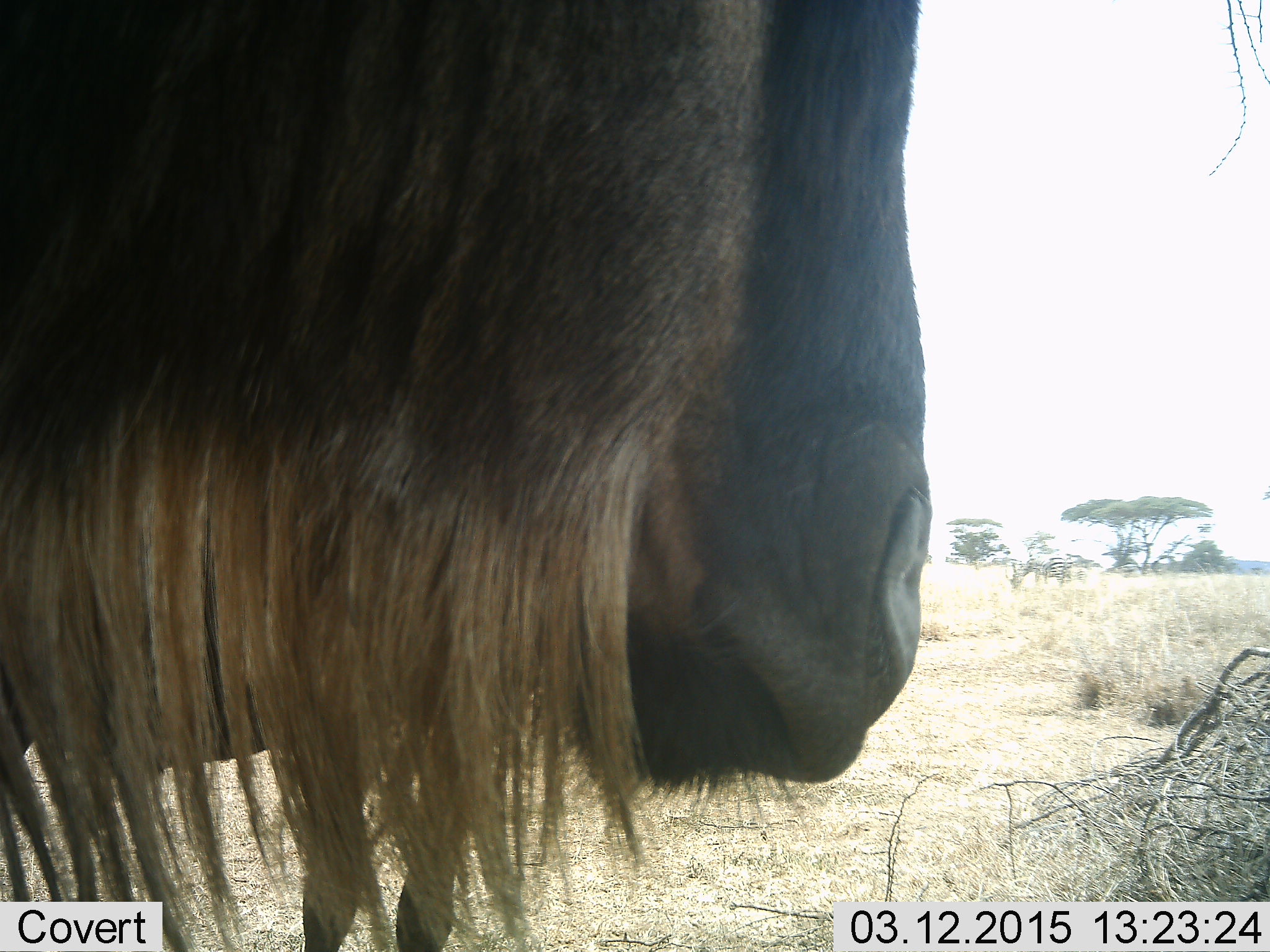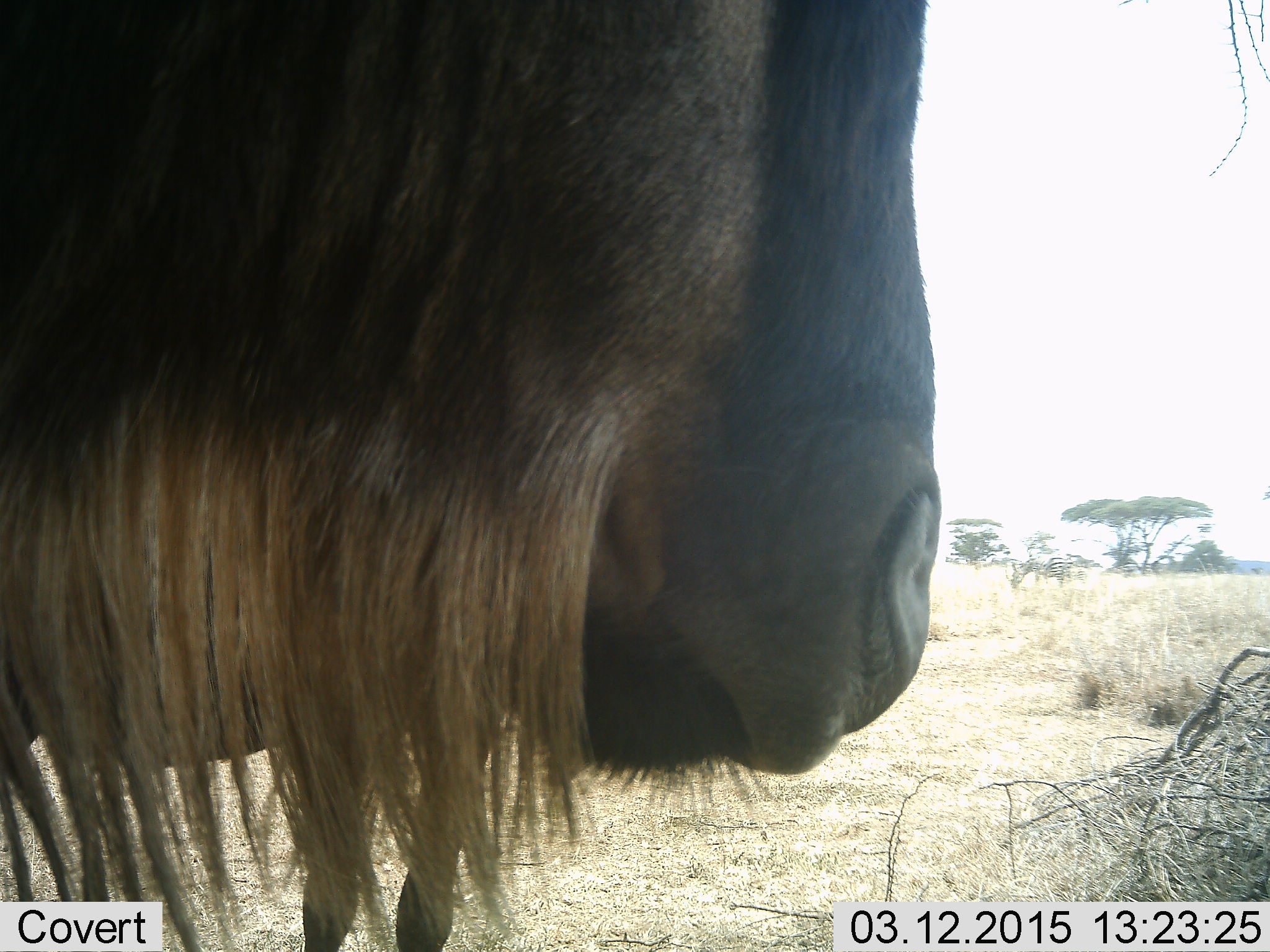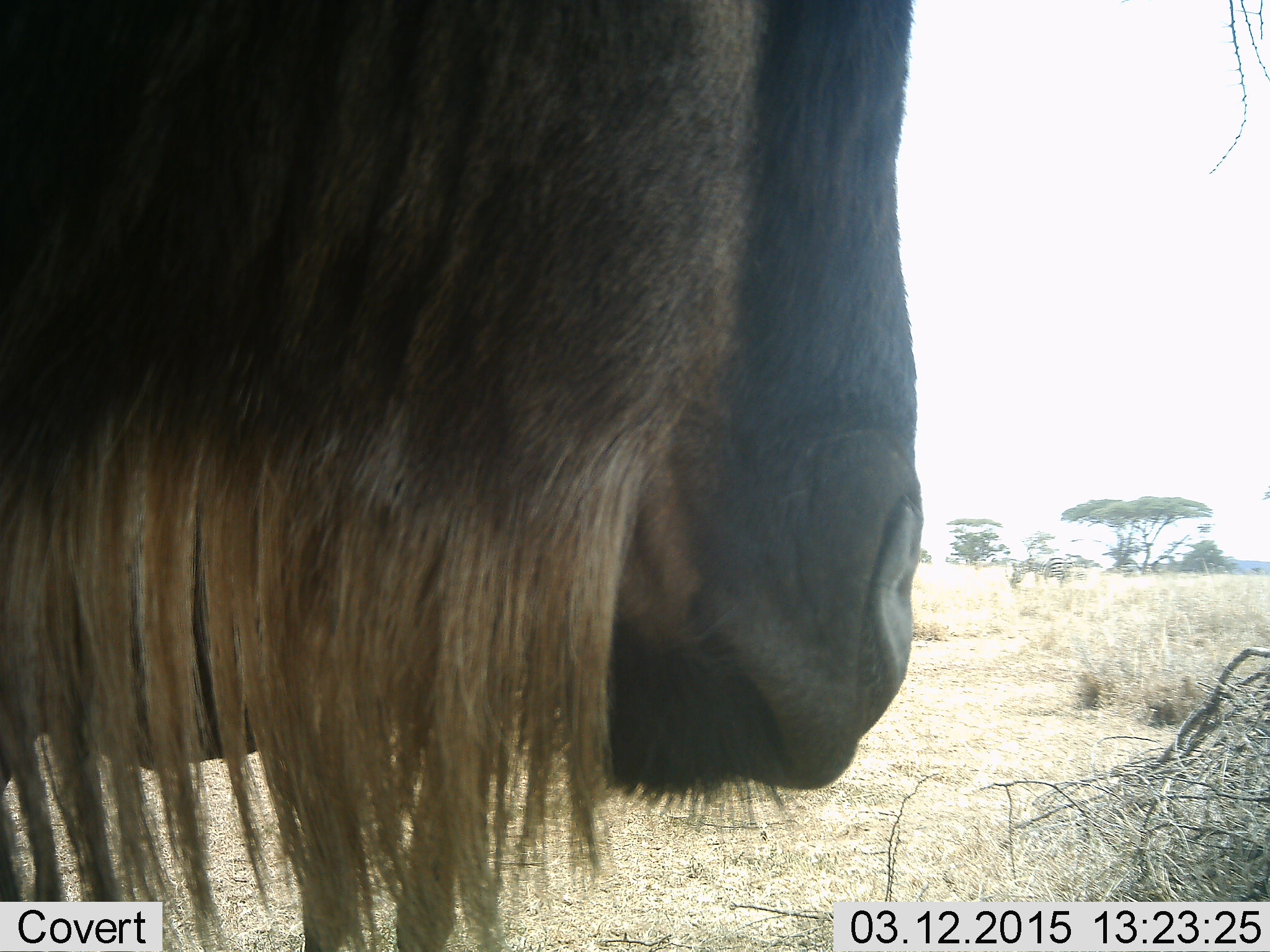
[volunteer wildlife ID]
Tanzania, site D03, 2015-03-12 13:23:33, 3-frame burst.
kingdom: Animalia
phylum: Chordata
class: Mammalia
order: Artiodactyla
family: Bovidae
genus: Connochaetes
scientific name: Connochaetes taurinus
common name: blue wildebeest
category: wildebeest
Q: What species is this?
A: Wildebeest (blue wildebeest) (Connochaetes taurinus).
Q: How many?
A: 1.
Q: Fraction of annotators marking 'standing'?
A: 64%.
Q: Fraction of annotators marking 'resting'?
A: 9%.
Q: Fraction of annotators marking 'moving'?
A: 0%.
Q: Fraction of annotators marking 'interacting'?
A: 0%.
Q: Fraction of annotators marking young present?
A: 0%.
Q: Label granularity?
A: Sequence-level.